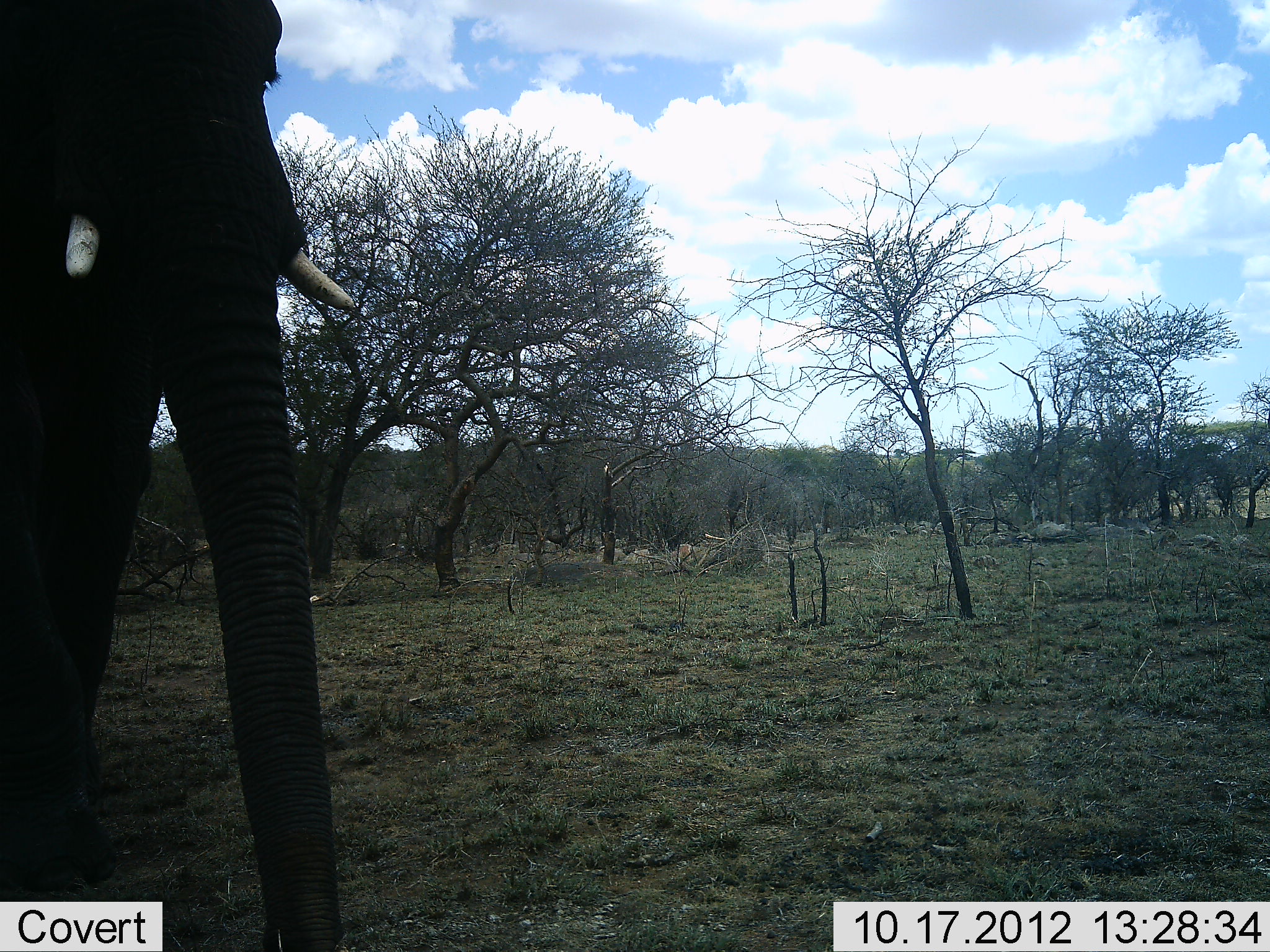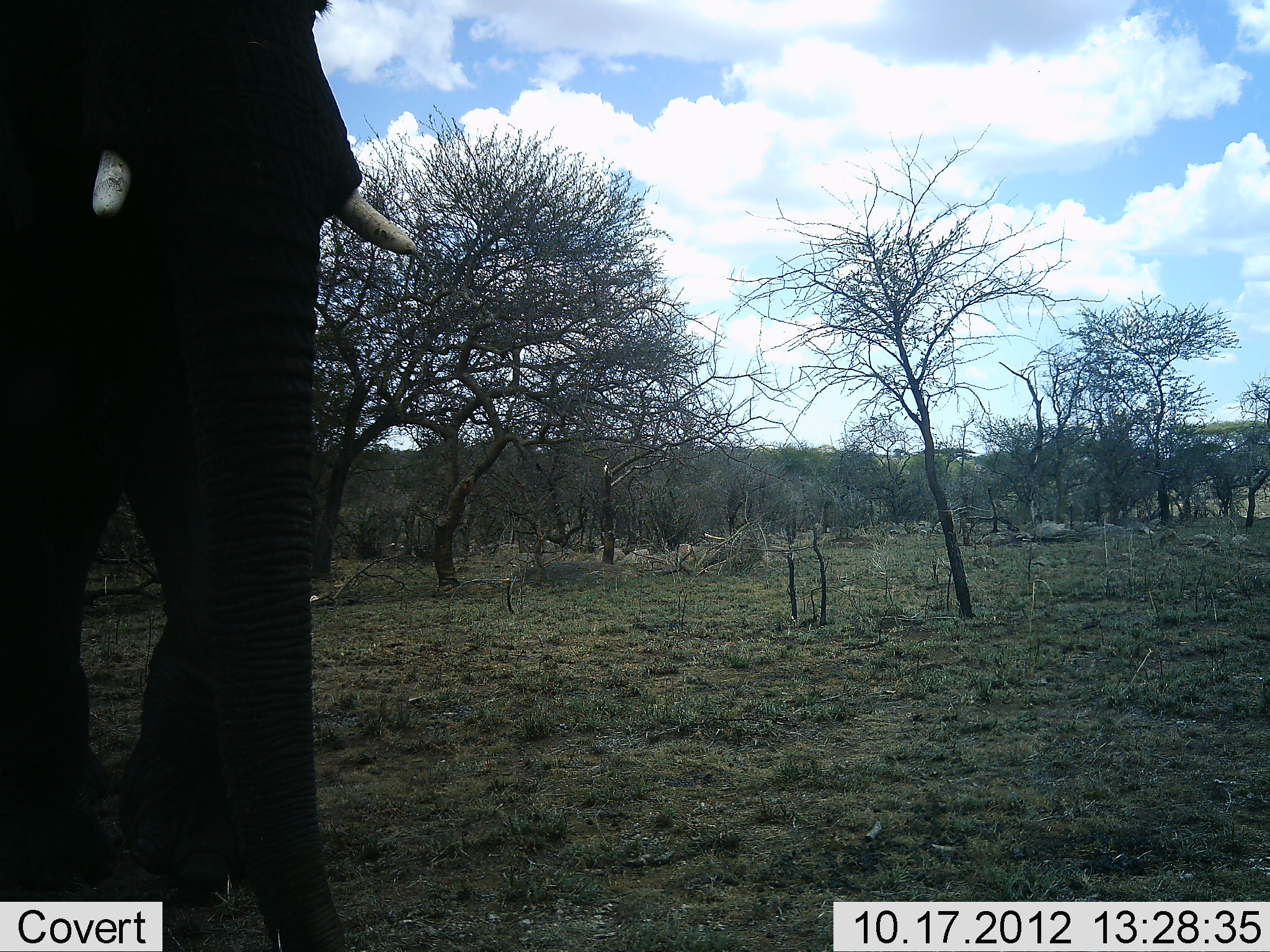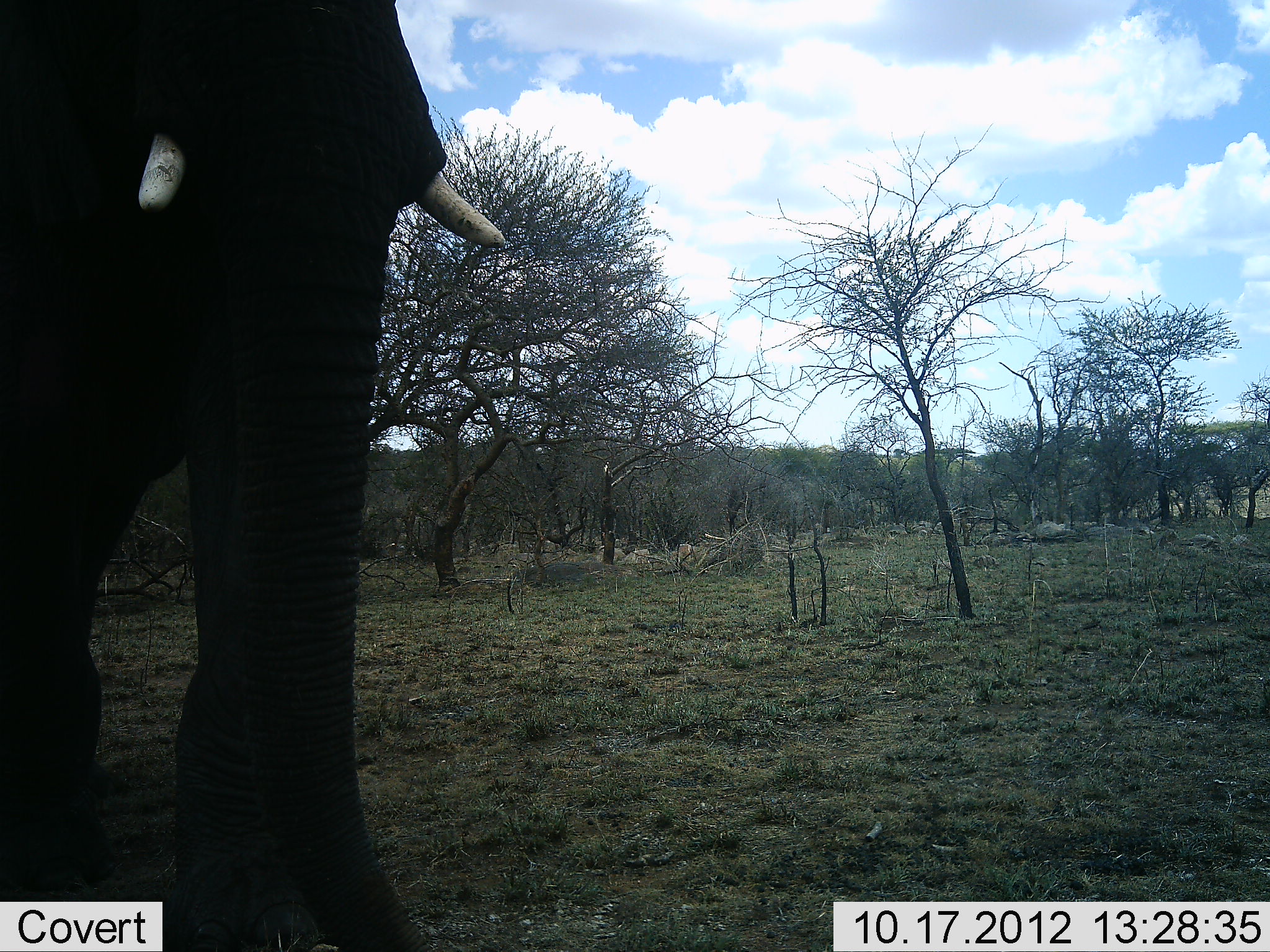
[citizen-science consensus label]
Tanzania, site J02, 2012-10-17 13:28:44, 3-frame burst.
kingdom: Animalia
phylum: Chordata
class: Mammalia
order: Proboscidea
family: Elephantidae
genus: Loxodonta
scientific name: Loxodonta africana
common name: african bush elephant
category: elephant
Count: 1.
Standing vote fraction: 40%.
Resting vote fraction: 0%.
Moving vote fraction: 60%.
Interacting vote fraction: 0%.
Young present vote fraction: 0%.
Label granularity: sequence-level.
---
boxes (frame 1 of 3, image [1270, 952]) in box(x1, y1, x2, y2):
animal: box(1, 0, 352, 950)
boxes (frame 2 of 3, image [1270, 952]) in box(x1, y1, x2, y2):
animal: box(1, 0, 415, 951)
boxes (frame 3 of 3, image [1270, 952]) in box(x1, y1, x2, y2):
animal: box(0, 0, 507, 952)